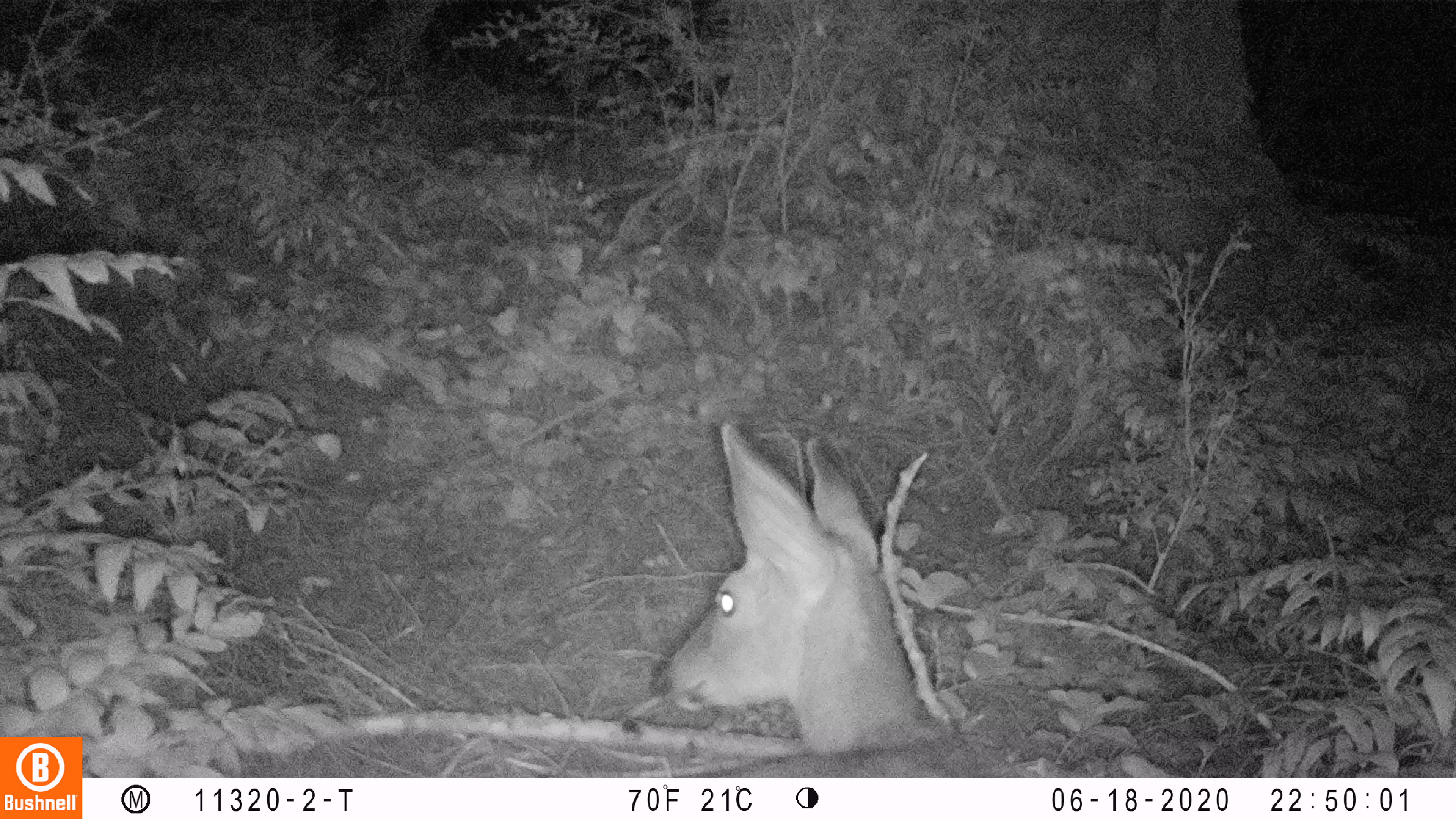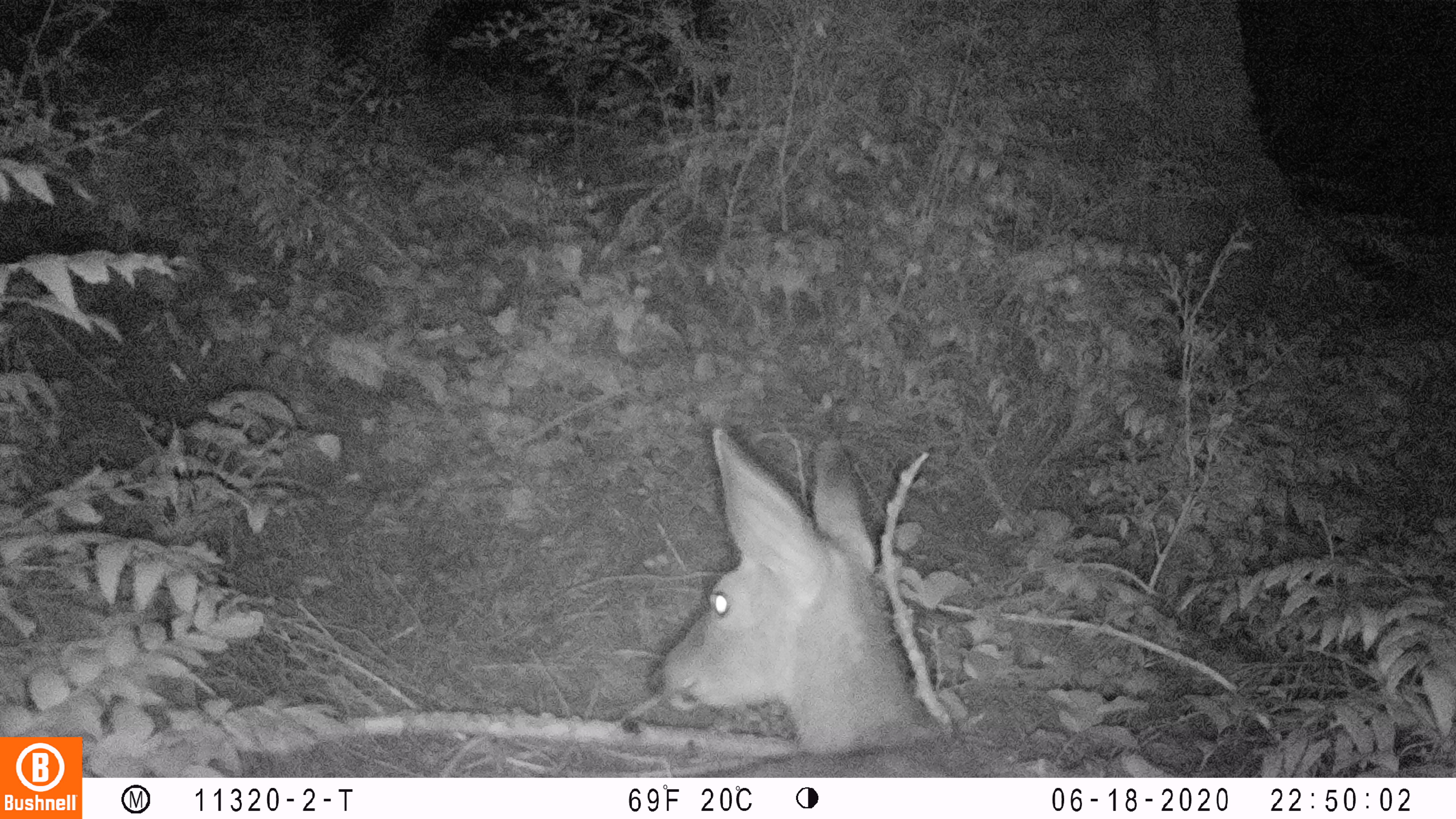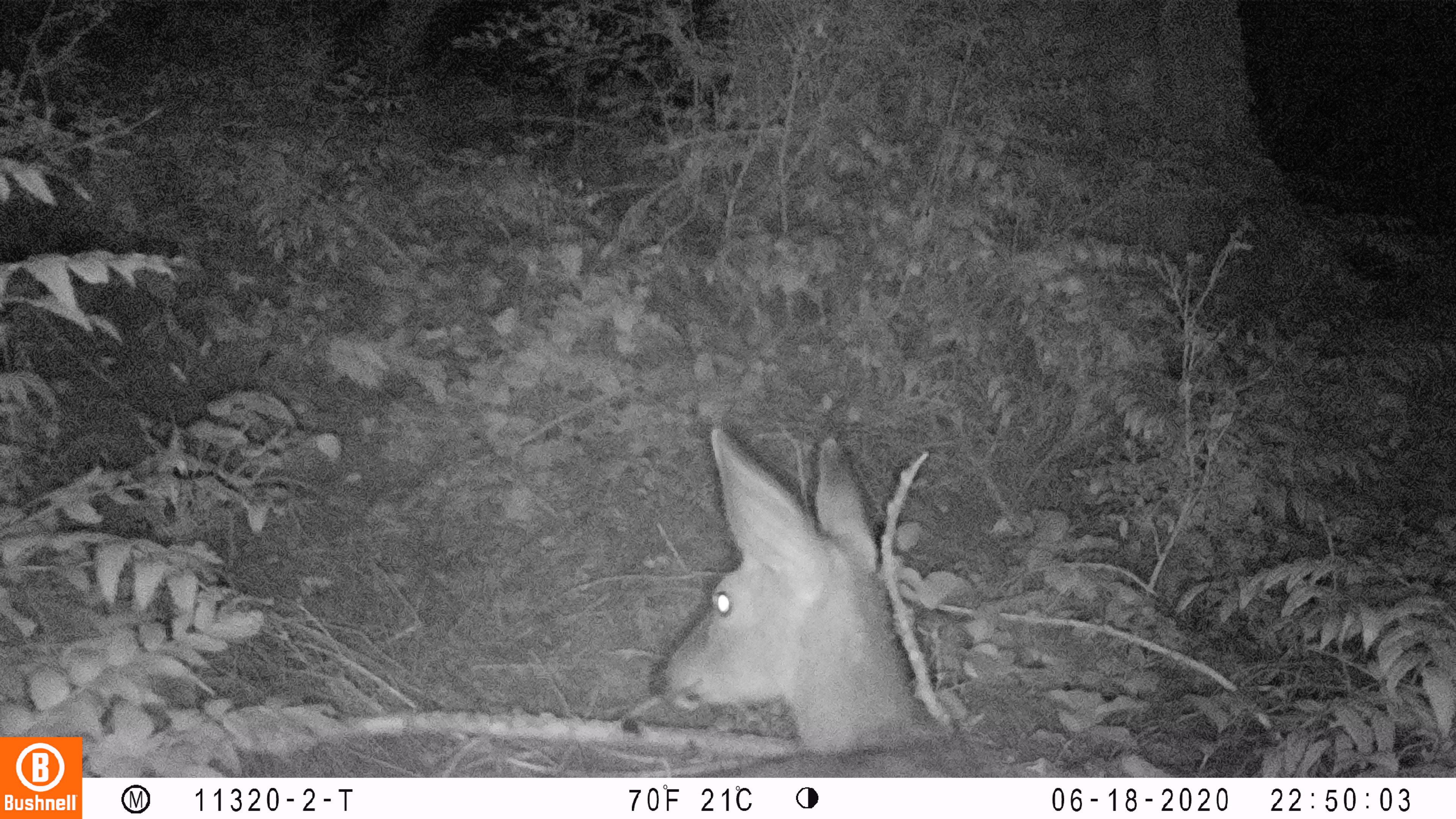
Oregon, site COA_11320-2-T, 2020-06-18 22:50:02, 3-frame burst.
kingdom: Animalia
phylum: Chordata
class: Mammalia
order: Artiodactyla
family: Cervidae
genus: Odocoileus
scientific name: Odocoileus hemionus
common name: black-tailed deer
Black-tailed deer (Odocoileus hemionus).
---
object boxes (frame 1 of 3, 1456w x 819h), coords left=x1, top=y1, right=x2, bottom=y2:
black-tailed deer: left=641, top=412, right=1011, bottom=772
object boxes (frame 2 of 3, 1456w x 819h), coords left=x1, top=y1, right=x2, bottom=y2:
black-tailed deer: left=637, top=418, right=1024, bottom=772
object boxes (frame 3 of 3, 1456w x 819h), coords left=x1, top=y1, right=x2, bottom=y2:
black-tailed deer: left=647, top=418, right=1013, bottom=770